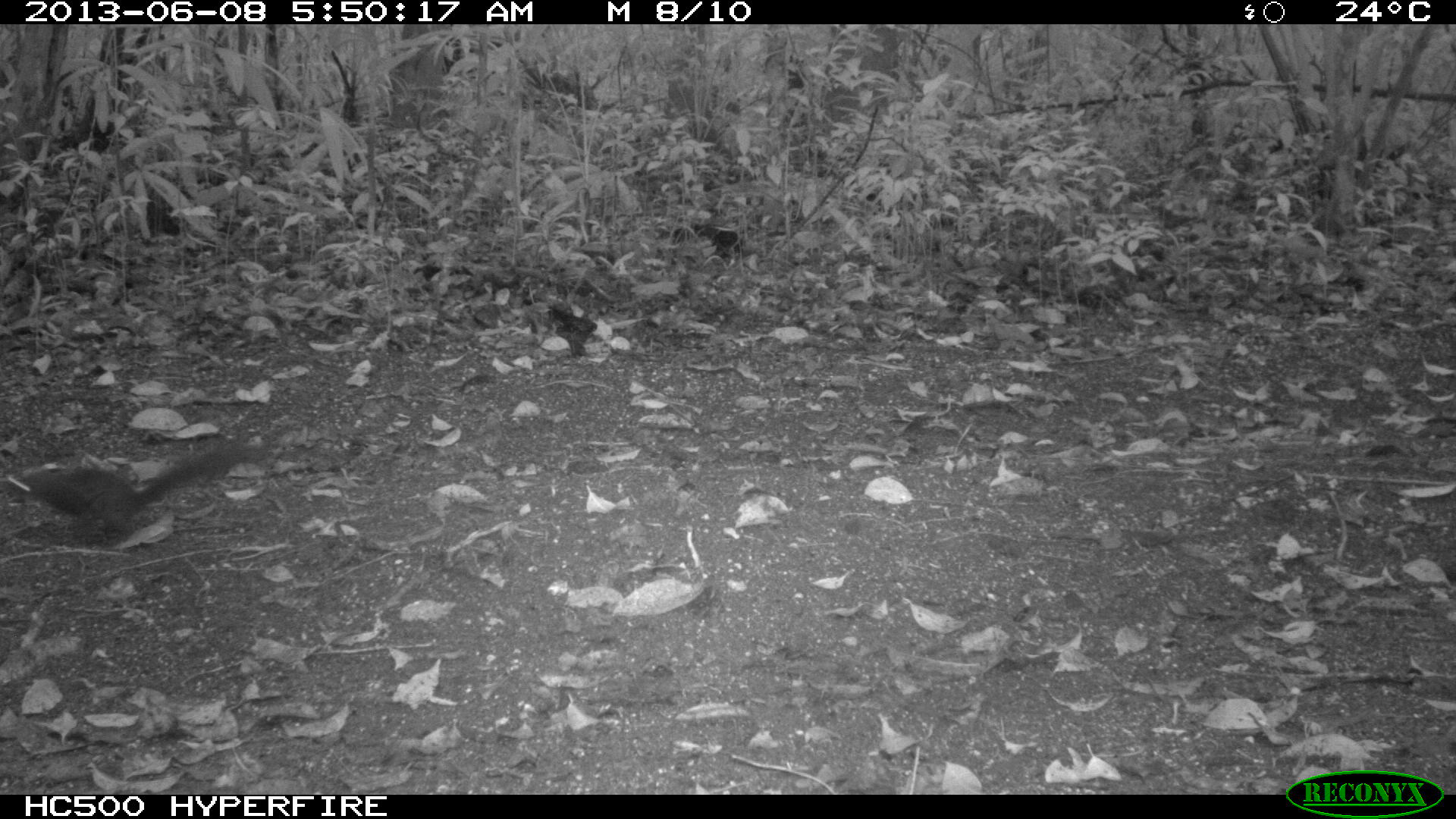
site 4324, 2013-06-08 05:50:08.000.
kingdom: Animalia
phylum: Chordata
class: Mammalia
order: Rodentia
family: Sciuridae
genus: Sciurus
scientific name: Sciurus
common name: squirrel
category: sciurus sp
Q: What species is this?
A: Sciurus sp (squirrel) (Sciurus).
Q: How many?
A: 1.